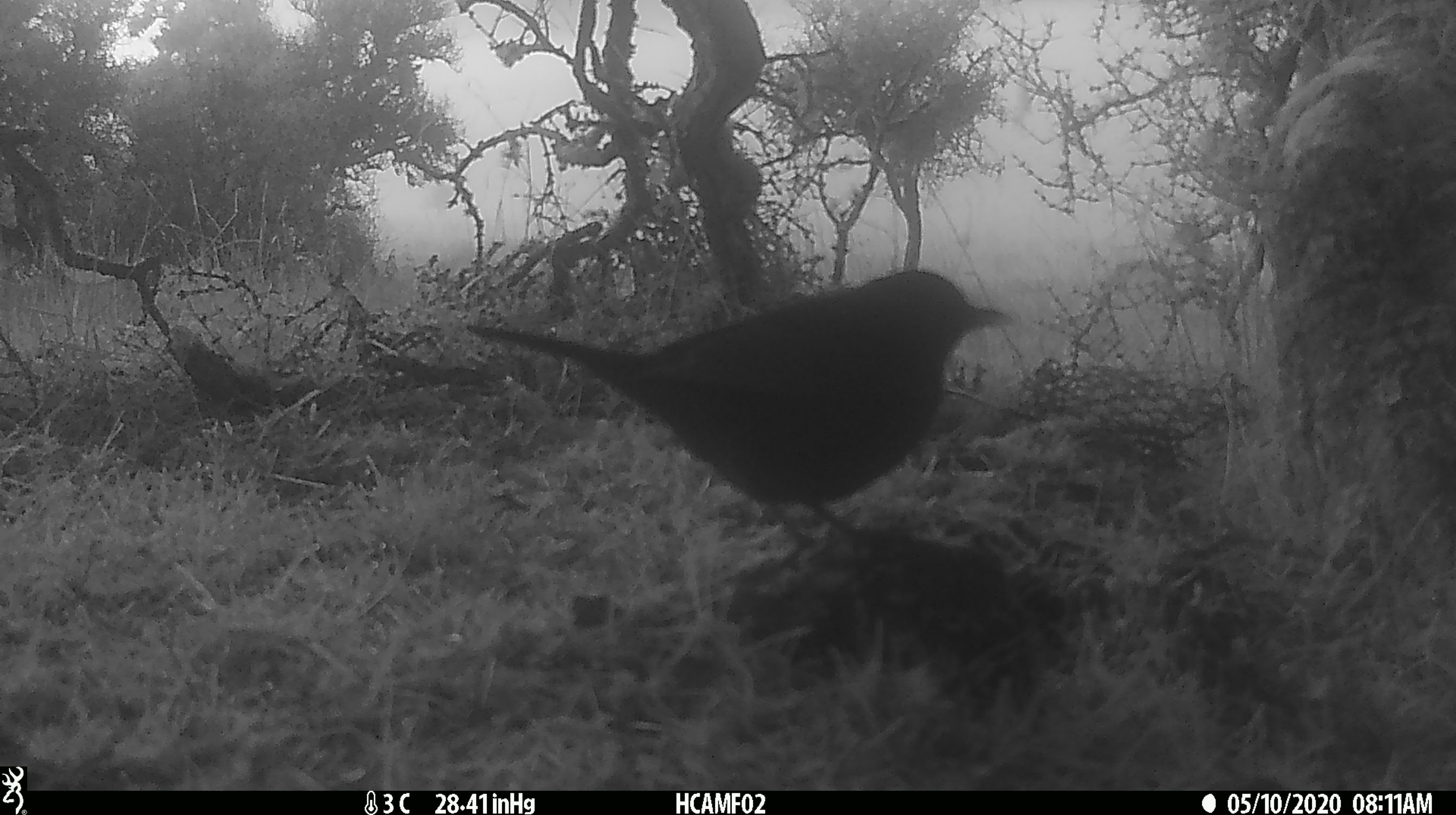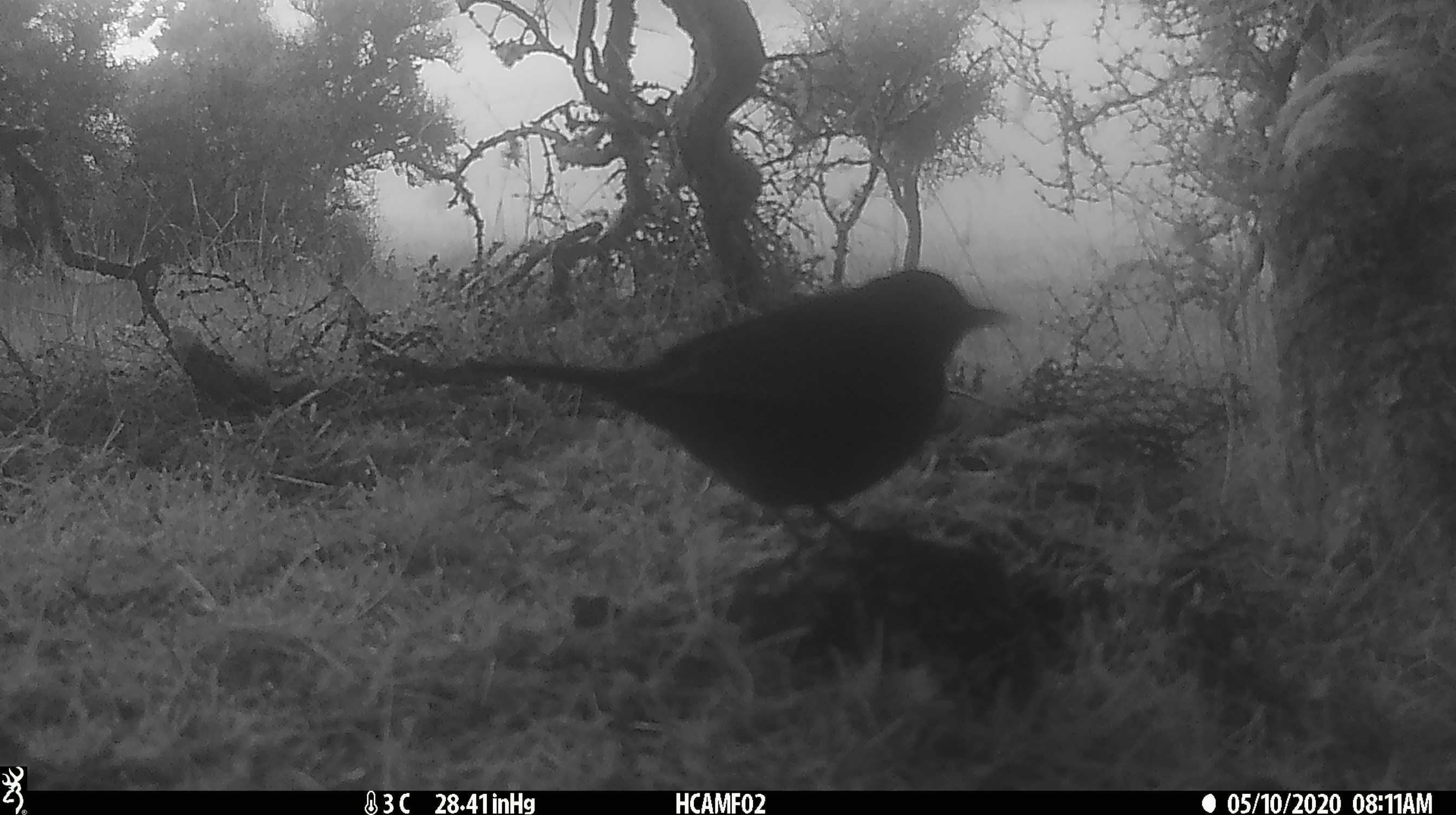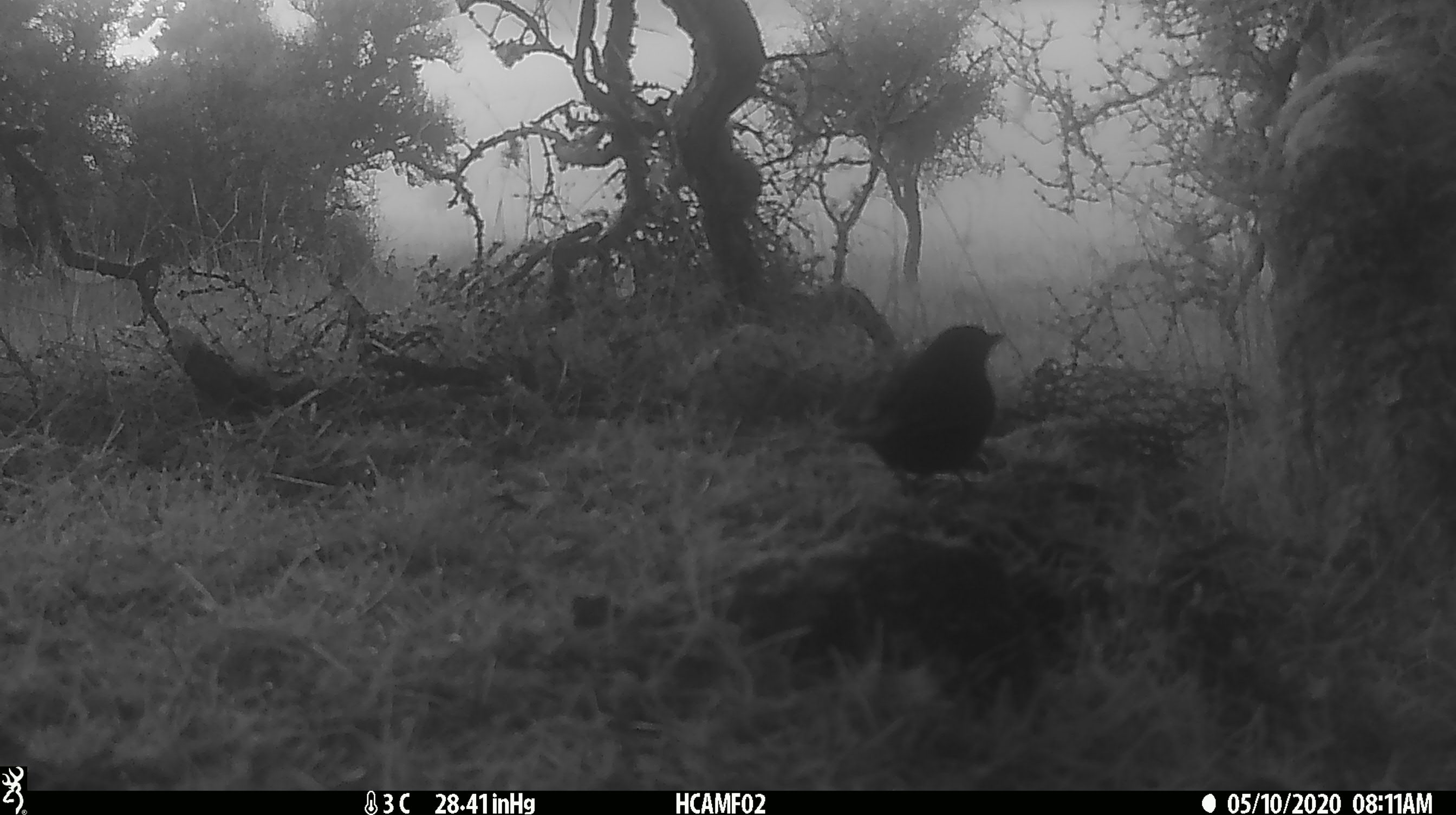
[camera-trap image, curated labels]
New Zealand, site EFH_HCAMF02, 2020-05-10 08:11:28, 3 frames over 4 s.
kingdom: Animalia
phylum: Chordata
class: Aves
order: Passeriformes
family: Turdidae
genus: Turdus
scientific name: Turdus merula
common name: eurasian blackbird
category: blackbird